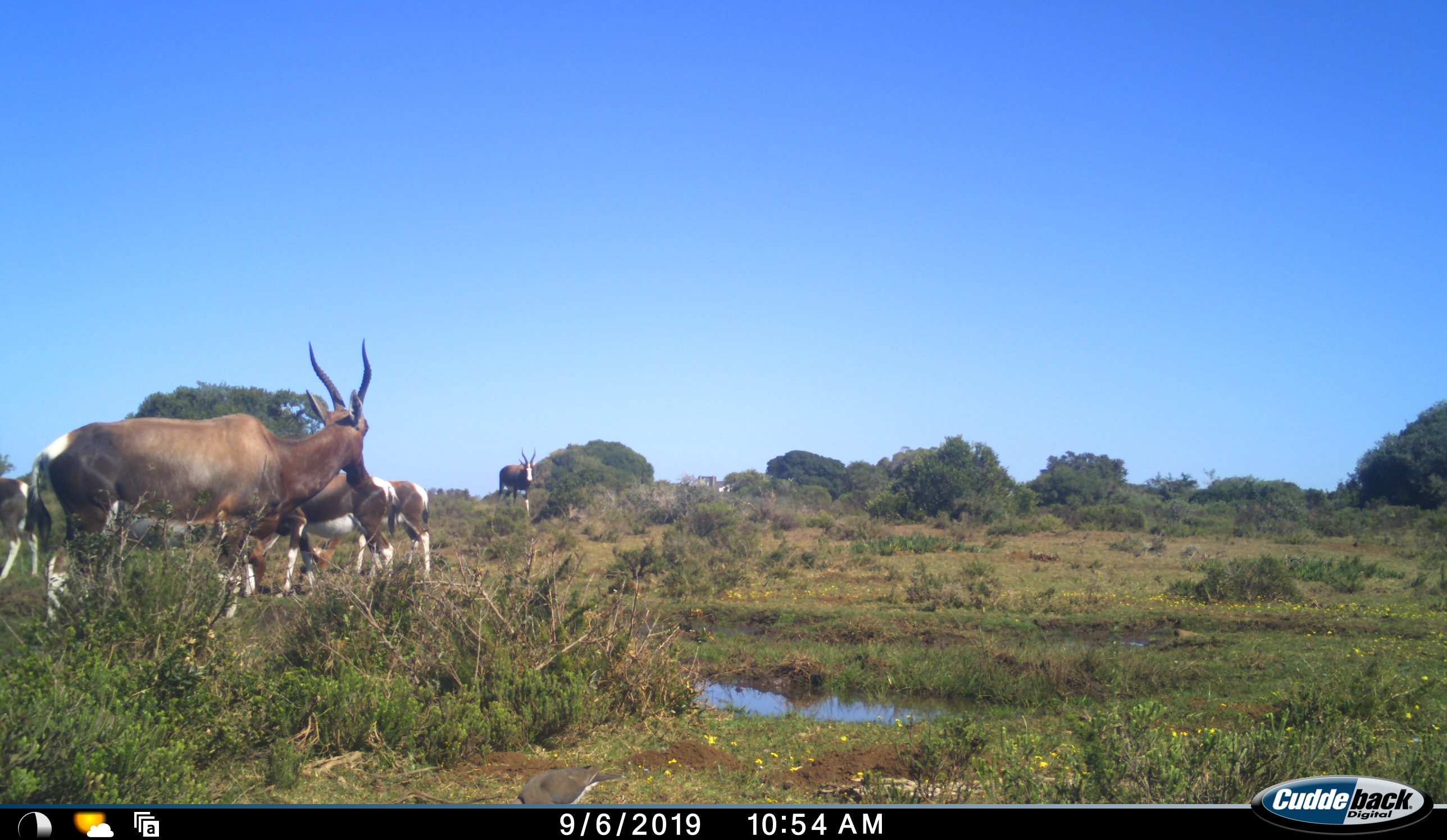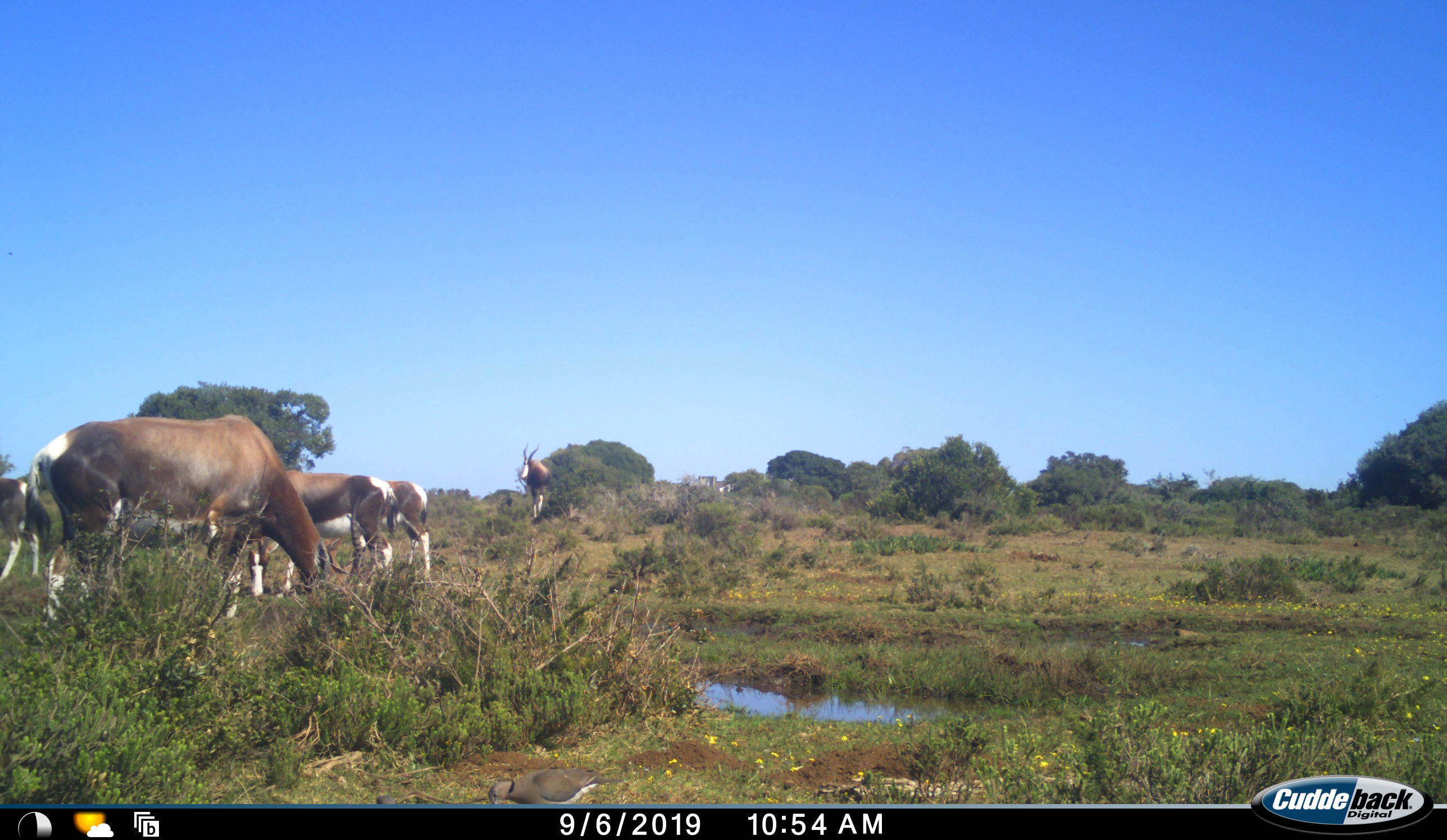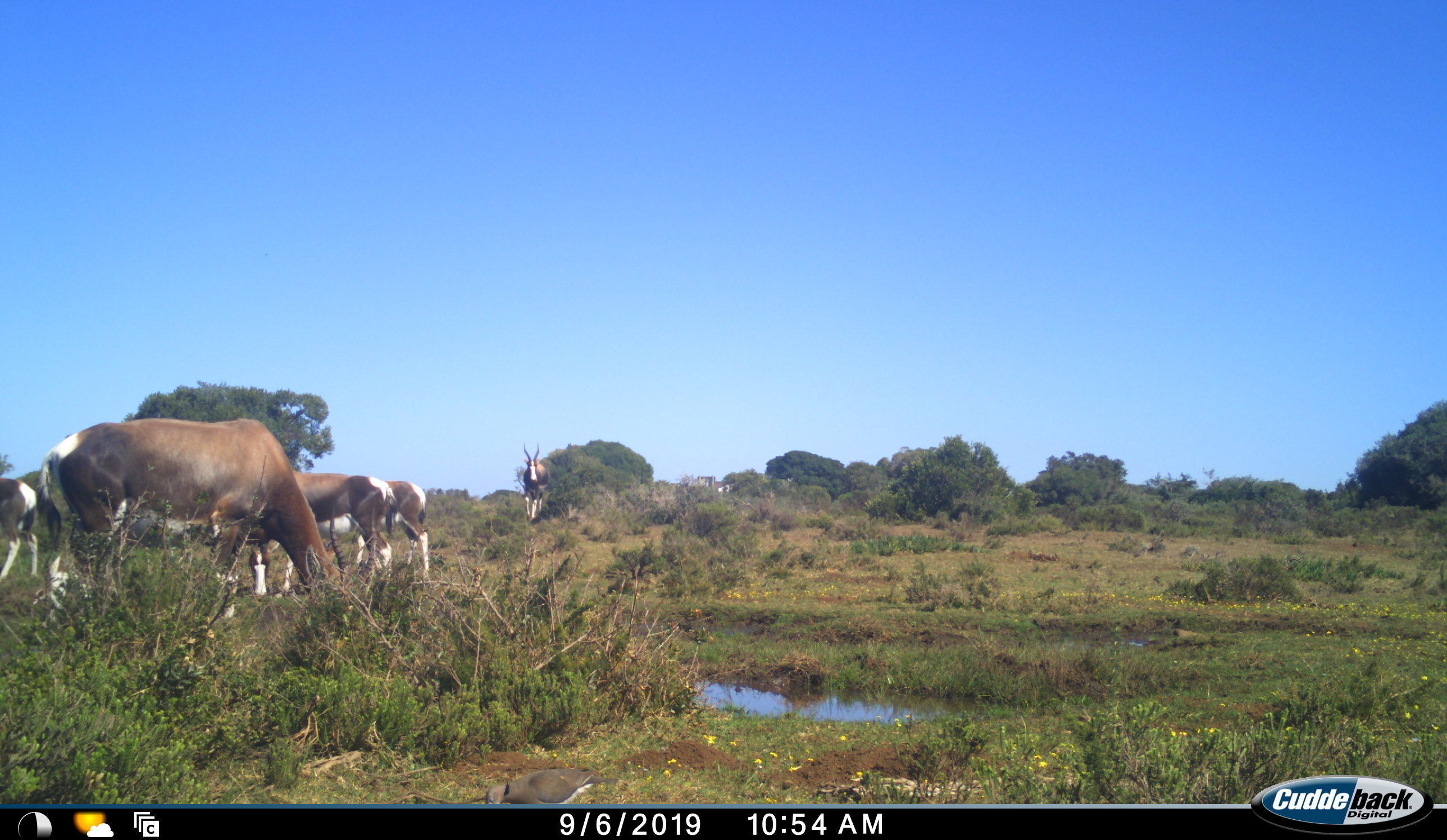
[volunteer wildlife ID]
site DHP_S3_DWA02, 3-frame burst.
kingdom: Animalia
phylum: Chordata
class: Mammalia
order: Artiodactyla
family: Bovidae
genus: Damaliscus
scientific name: Damaliscus pygargus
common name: bontebok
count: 5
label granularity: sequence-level